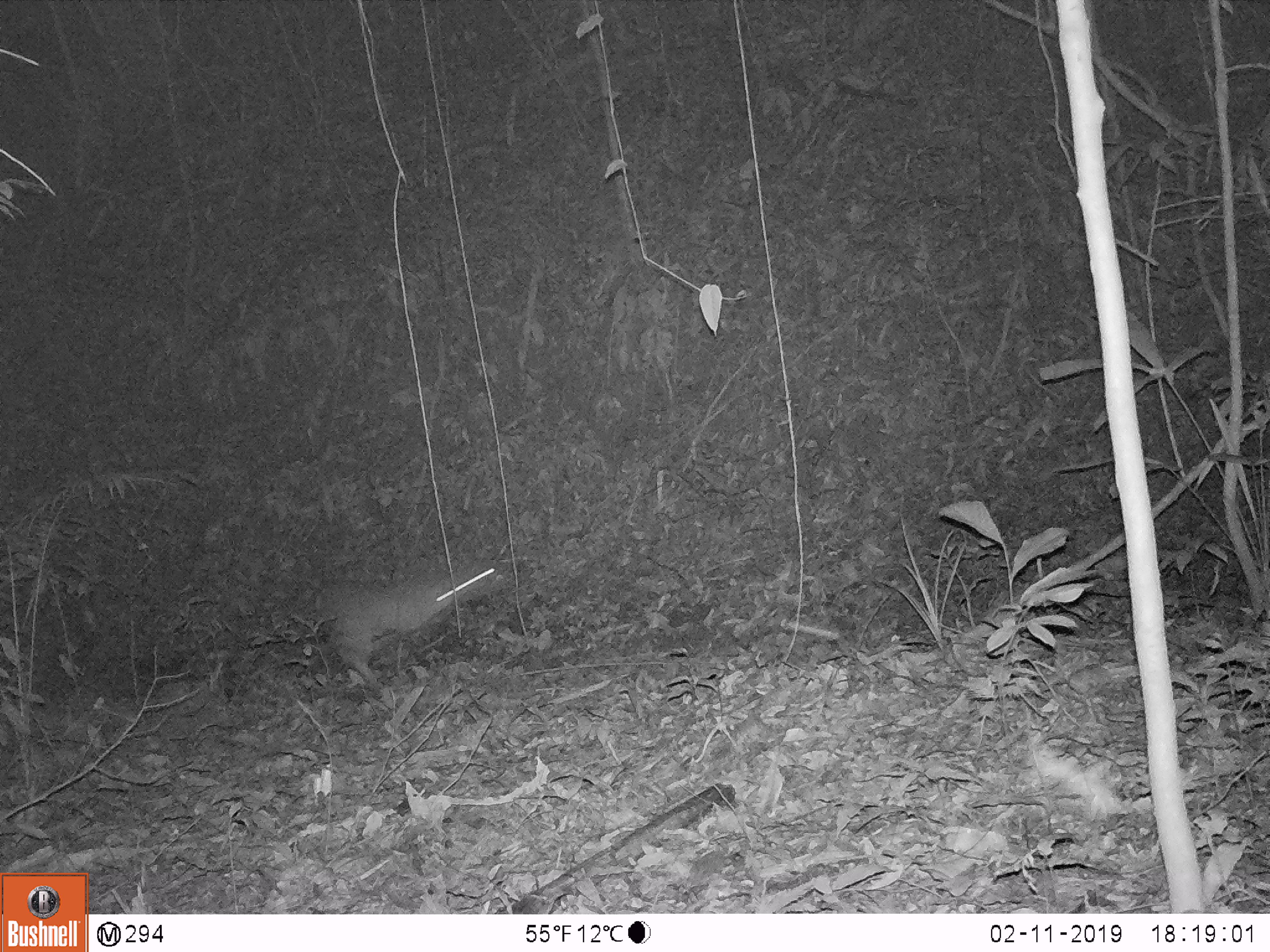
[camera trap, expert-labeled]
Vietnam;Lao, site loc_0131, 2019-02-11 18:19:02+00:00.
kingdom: Animalia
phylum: Chordata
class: Mammalia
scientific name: Mammalia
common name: mammal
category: unidentified small mammal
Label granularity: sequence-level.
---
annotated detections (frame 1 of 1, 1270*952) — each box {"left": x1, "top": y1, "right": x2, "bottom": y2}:
unidentified small mammal: {"left": 307, "top": 558, "right": 502, "bottom": 698}